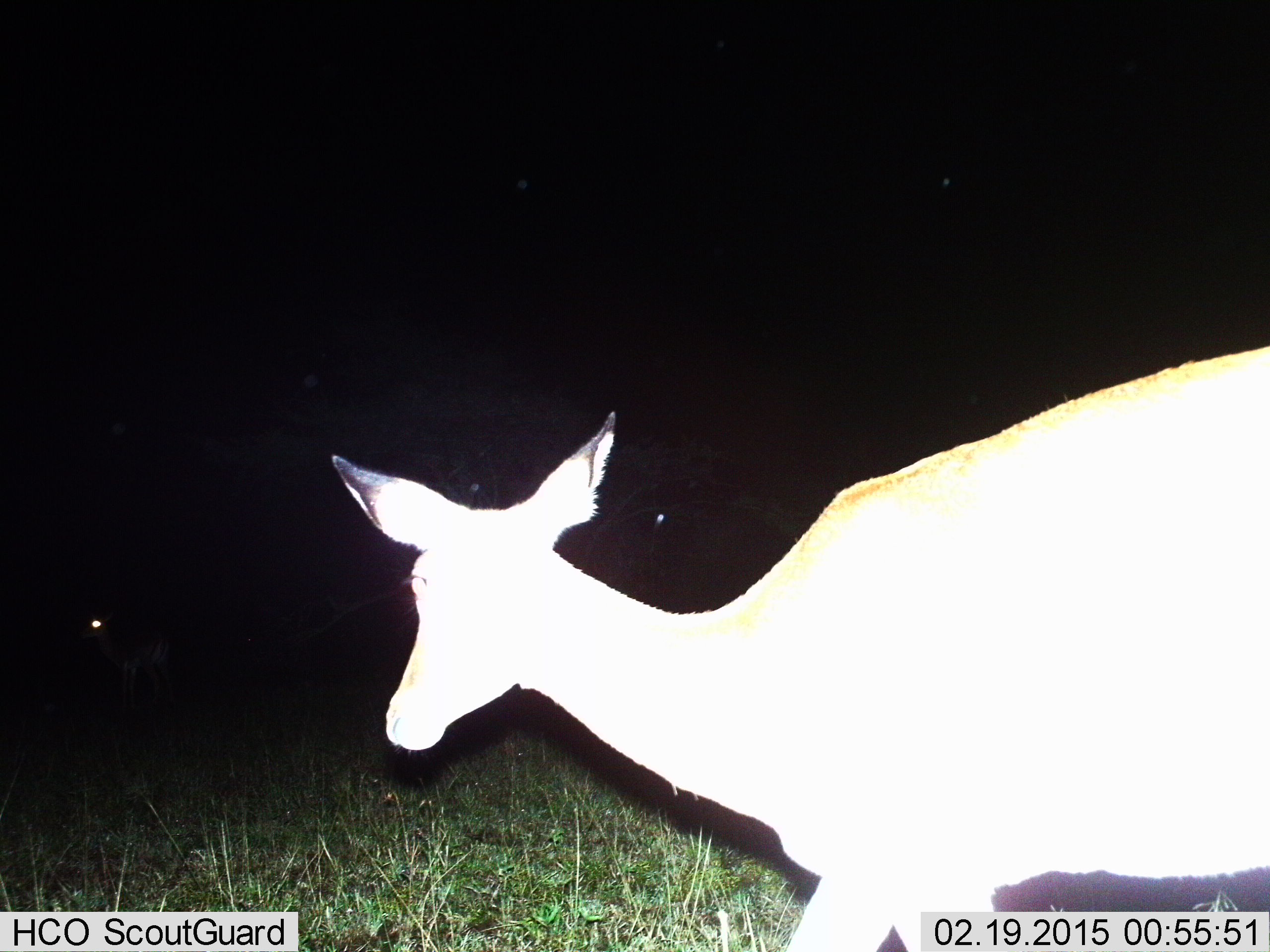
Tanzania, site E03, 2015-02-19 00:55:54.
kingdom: Animalia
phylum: Chordata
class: Mammalia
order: Artiodactyla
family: Bovidae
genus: Aepyceros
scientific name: Aepyceros melampus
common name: impala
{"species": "impala (Aepyceros melampus)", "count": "1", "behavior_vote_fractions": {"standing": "36%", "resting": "0%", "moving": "82%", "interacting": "0%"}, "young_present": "0%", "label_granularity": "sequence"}